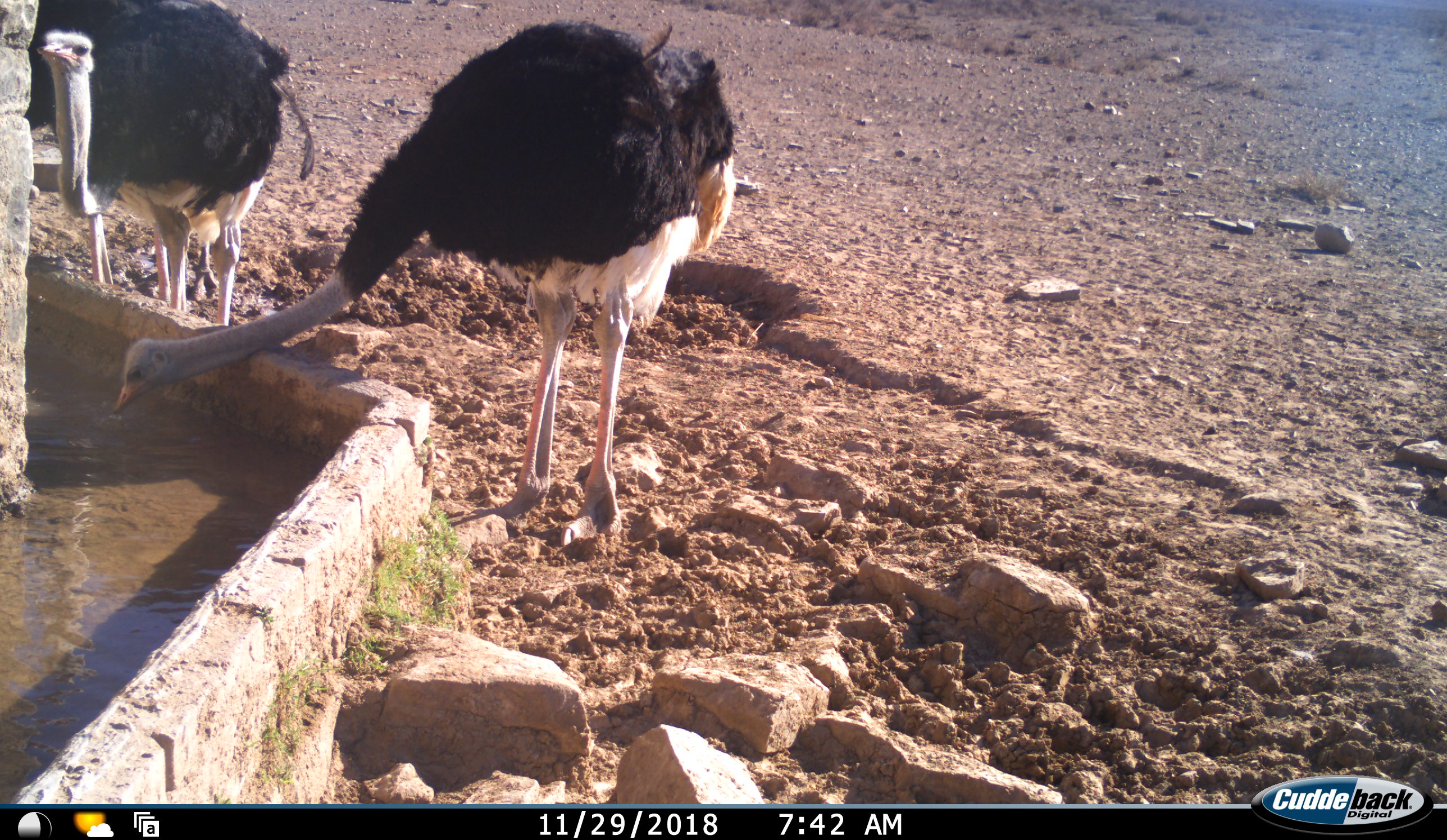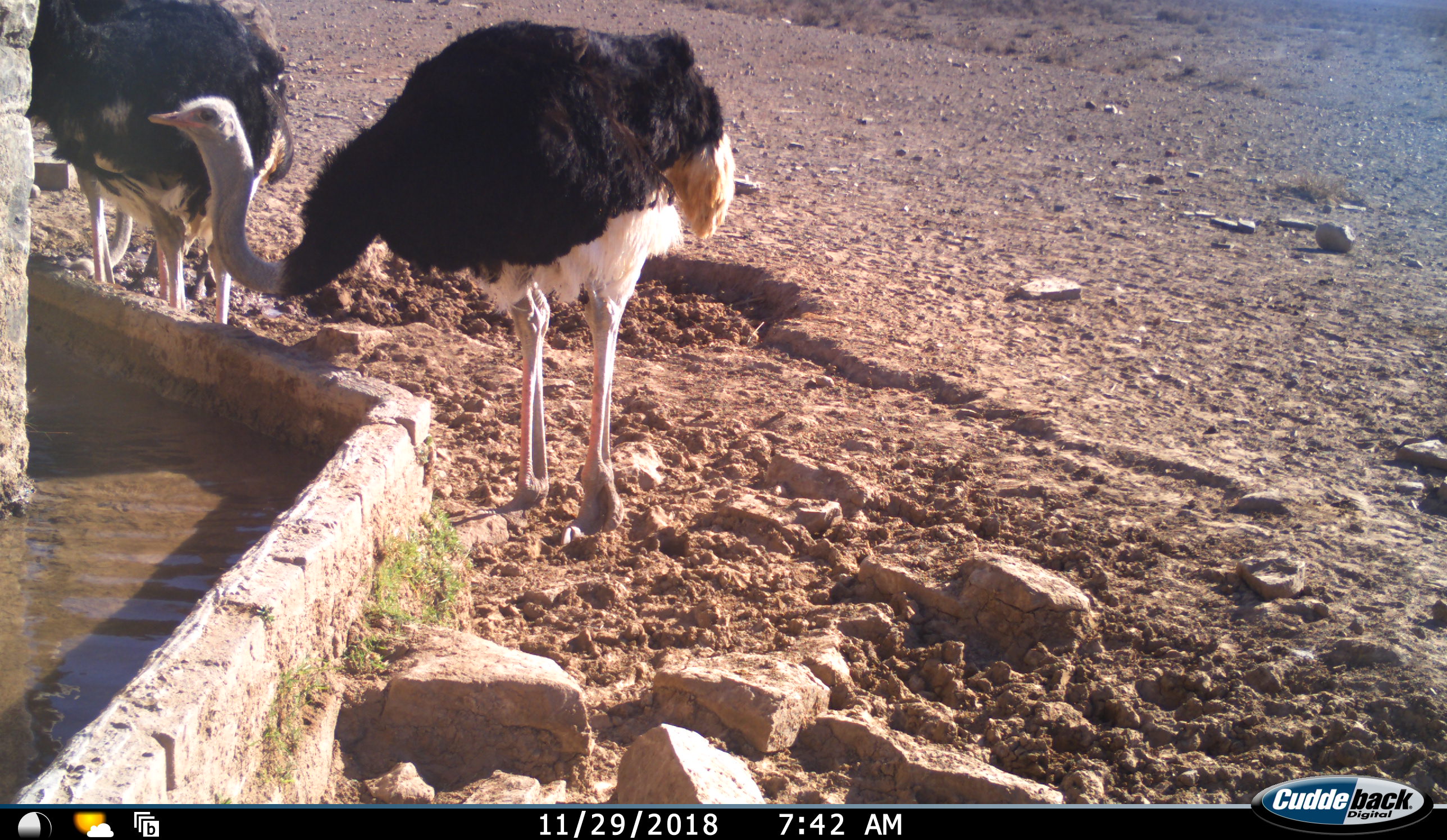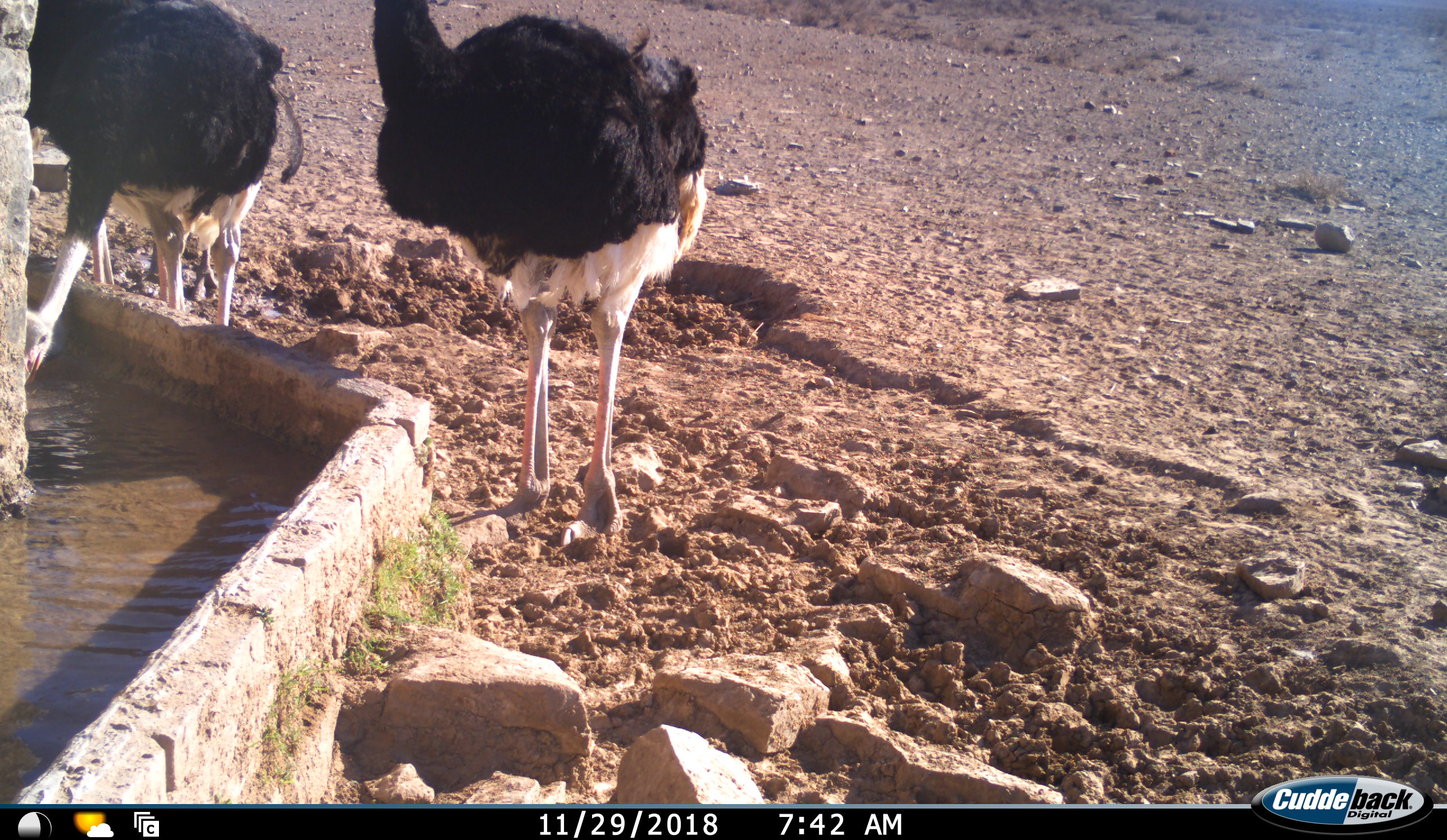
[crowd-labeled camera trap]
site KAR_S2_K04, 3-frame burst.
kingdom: Animalia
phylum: Chordata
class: Aves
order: Struthioniformes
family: Struthionidae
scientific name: Struthionidae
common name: ostrich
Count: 3.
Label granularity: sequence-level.